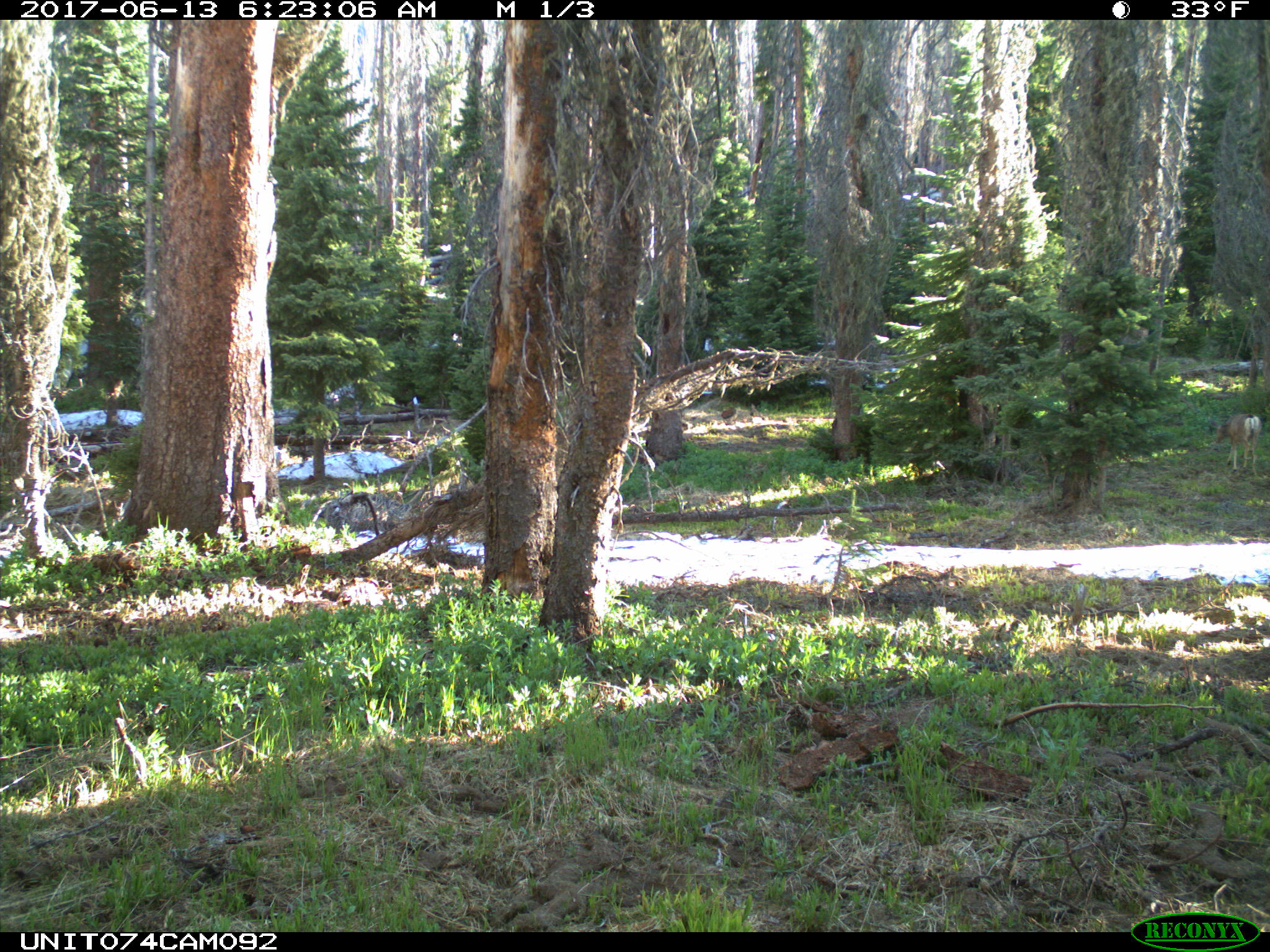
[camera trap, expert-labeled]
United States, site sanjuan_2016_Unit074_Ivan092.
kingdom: Animalia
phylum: Chordata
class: Mammalia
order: Artiodactyla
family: Cervidae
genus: Odocoileus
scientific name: Odocoileus hemionus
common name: mule deer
Odocoileus hemionus (mule deer).